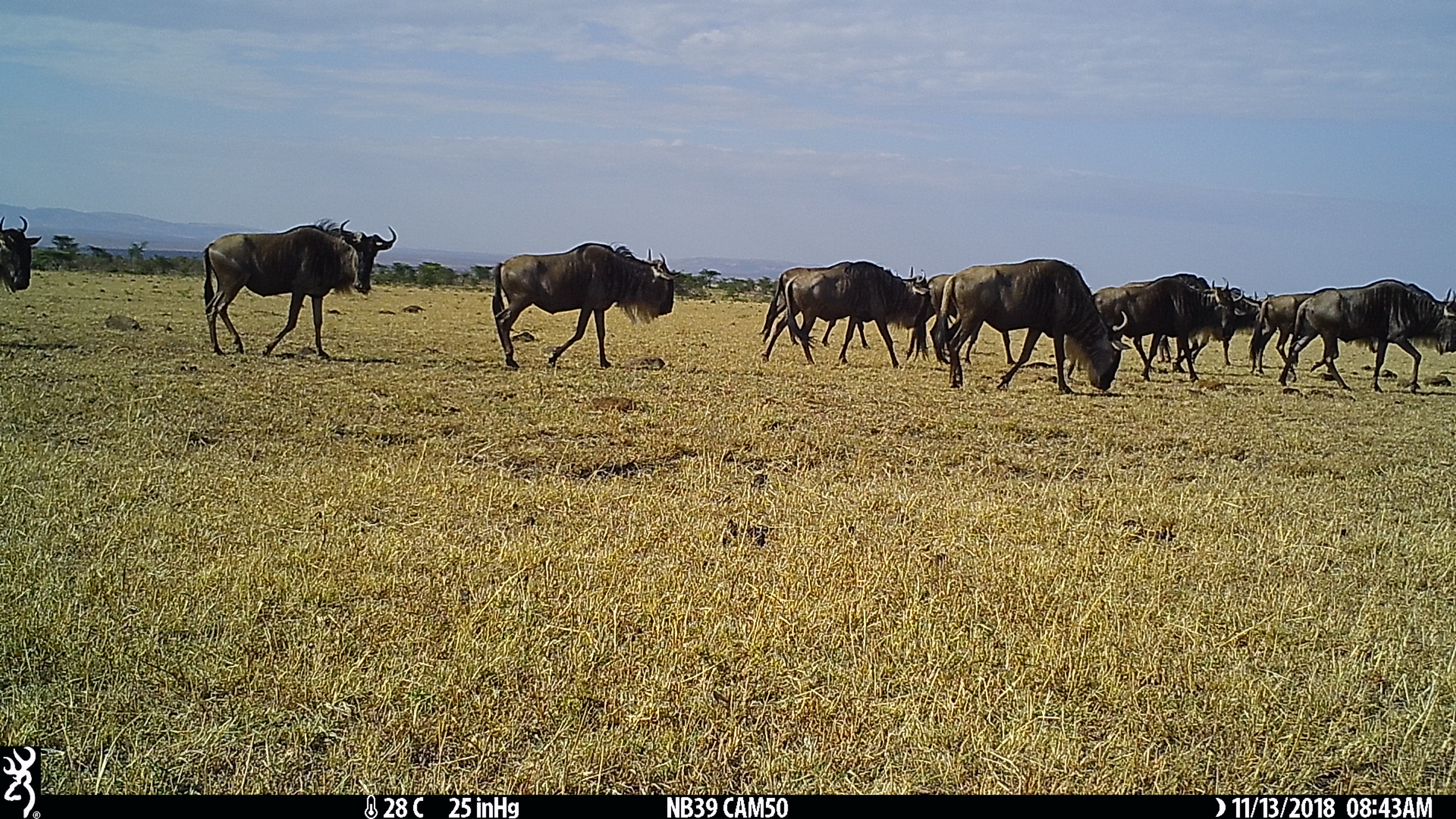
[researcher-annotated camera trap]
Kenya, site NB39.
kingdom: Animalia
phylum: Chordata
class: Mammalia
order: Artiodactyla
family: Bovidae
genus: Connochaetes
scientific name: Connochaetes taurinus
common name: blue wildebeest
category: wildebeest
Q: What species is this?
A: Wildebeest (blue wildebeest) (Connochaetes taurinus).